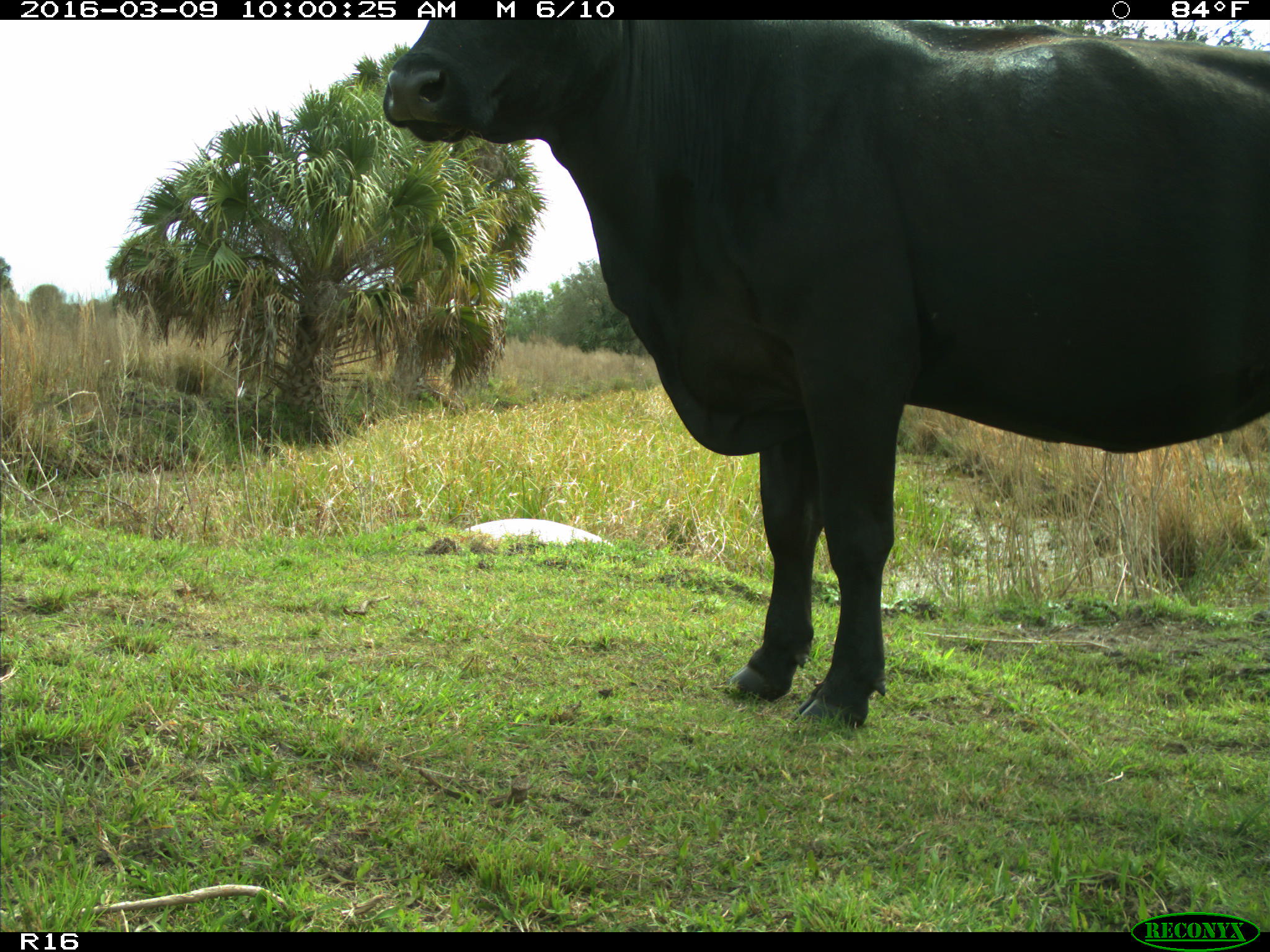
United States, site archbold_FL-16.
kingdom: Animalia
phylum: Chordata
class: Mammalia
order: Artiodactyla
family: Bovidae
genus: Bos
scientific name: Bos taurus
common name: domestic cow